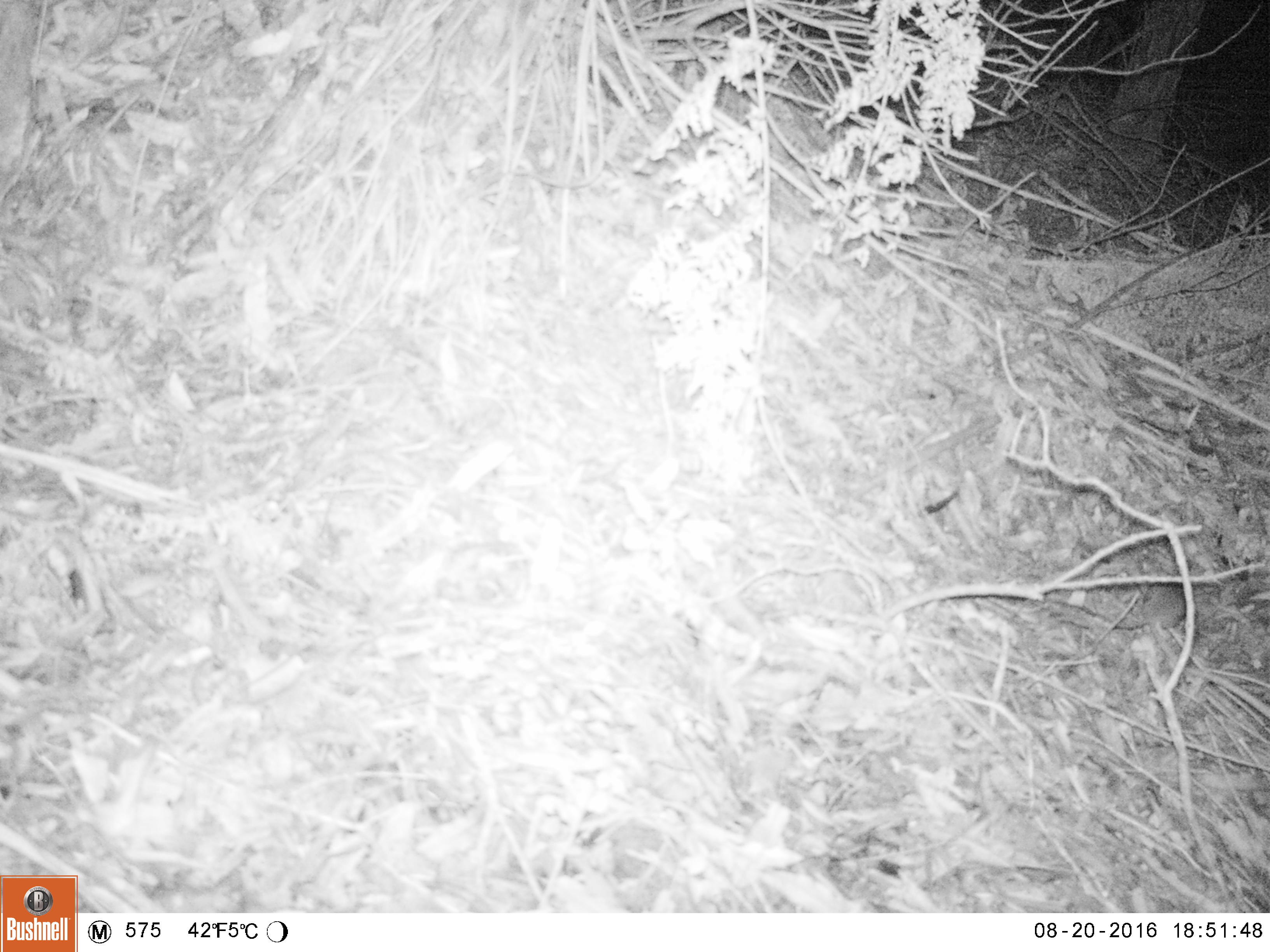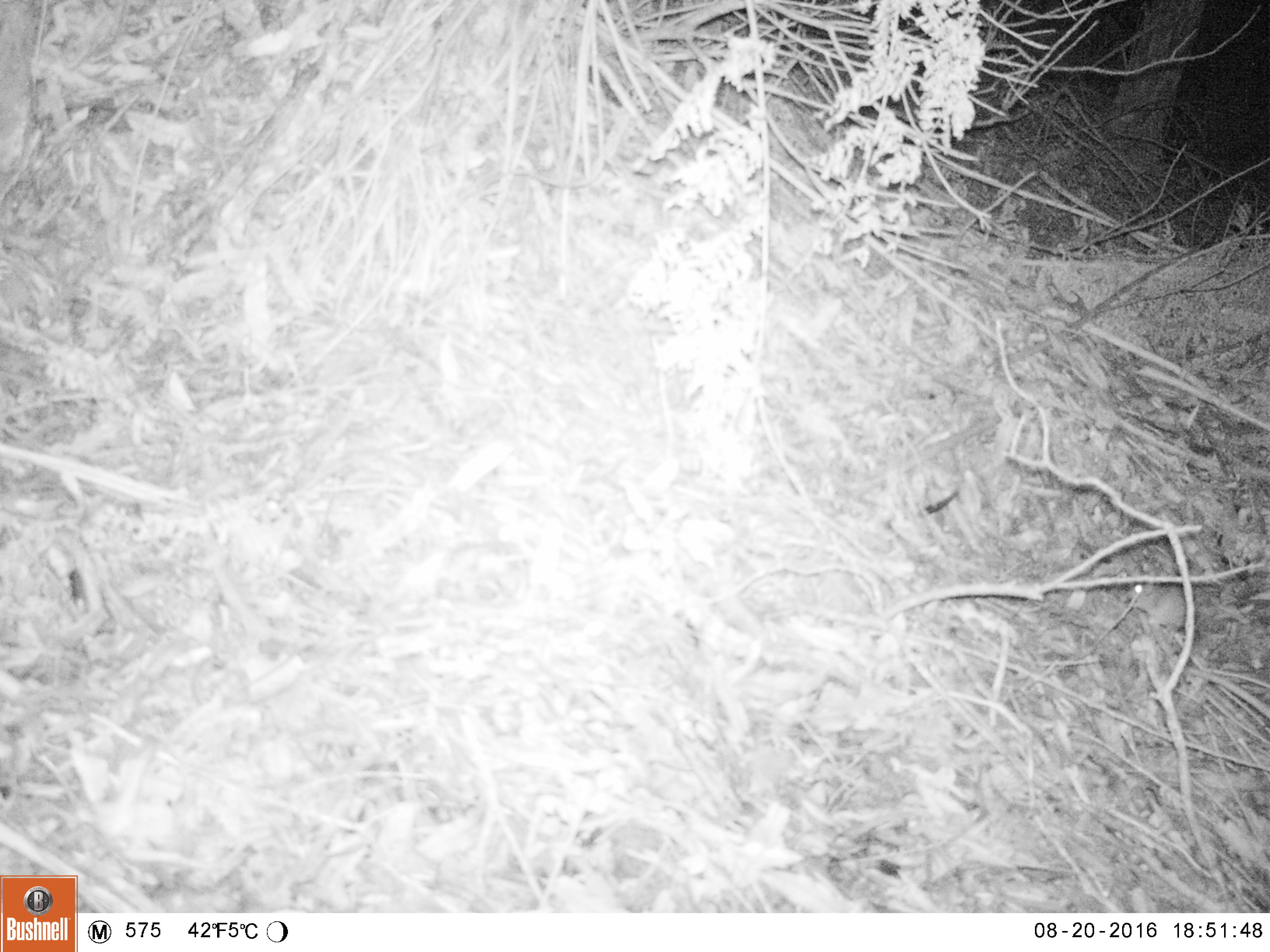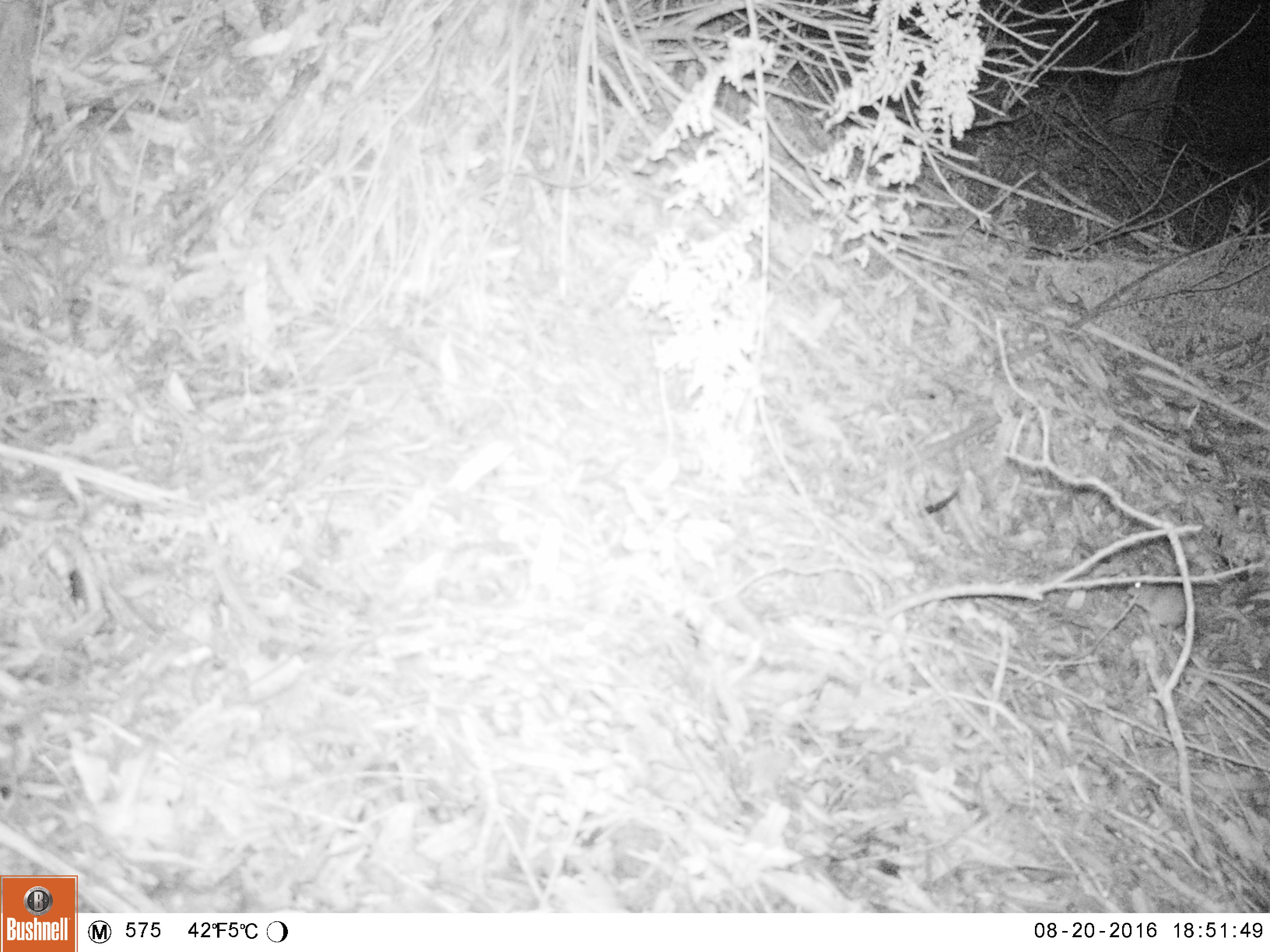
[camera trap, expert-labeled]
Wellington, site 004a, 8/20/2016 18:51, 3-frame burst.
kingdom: Animalia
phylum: Chordata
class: Mammalia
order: Rodentia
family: Muridae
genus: Rattus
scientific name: Rattus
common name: rat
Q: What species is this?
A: Rat (Rattus).